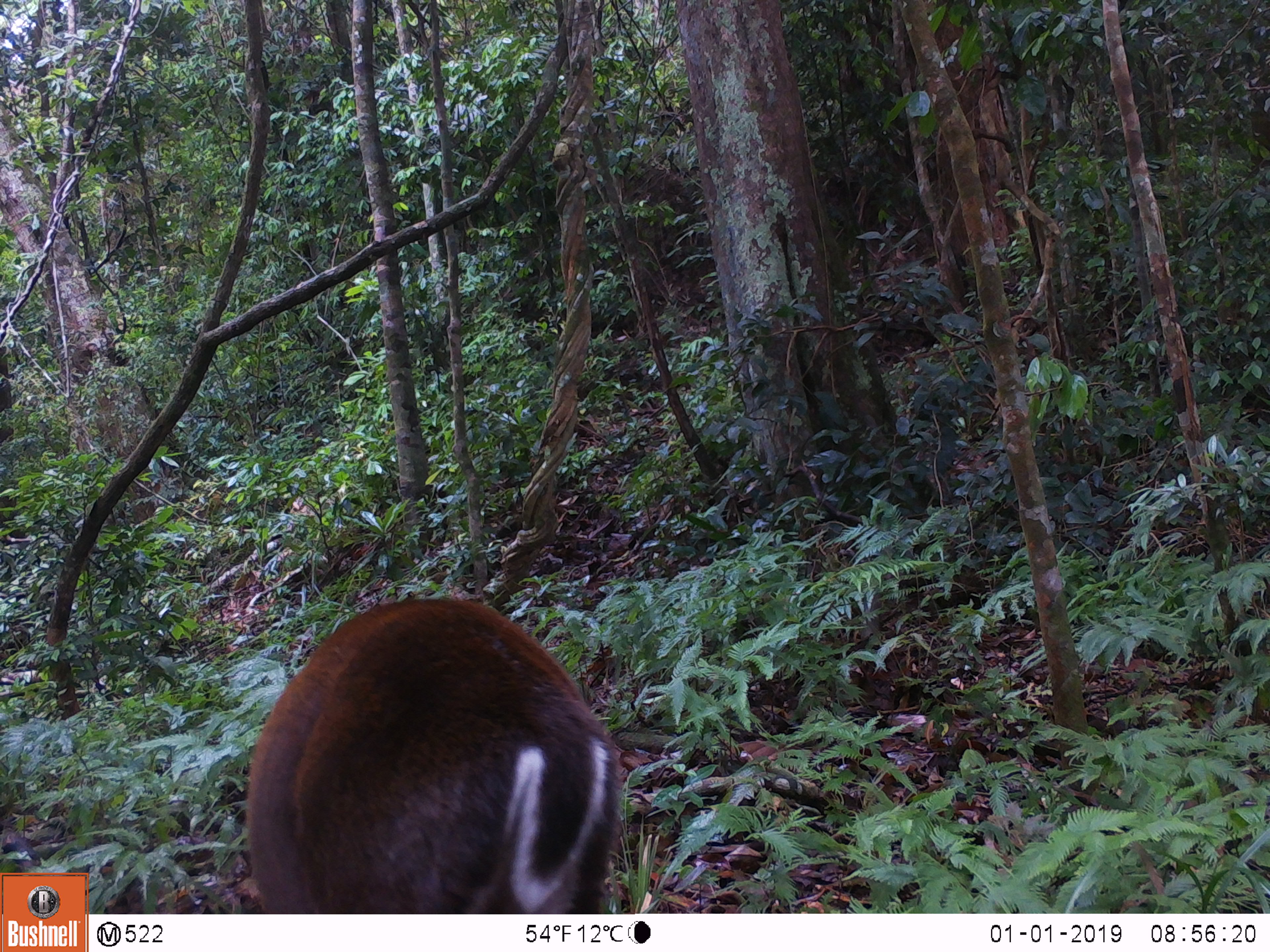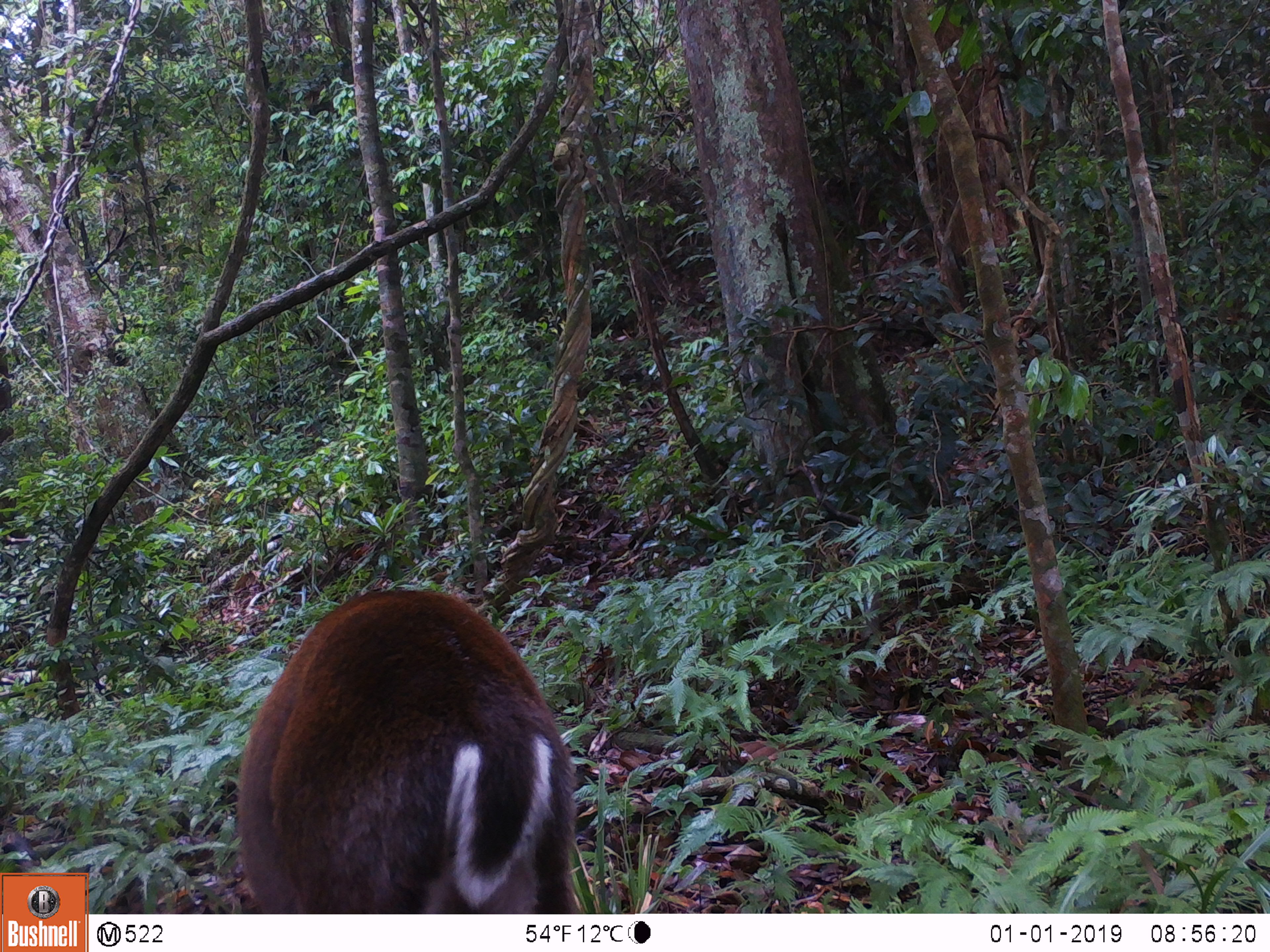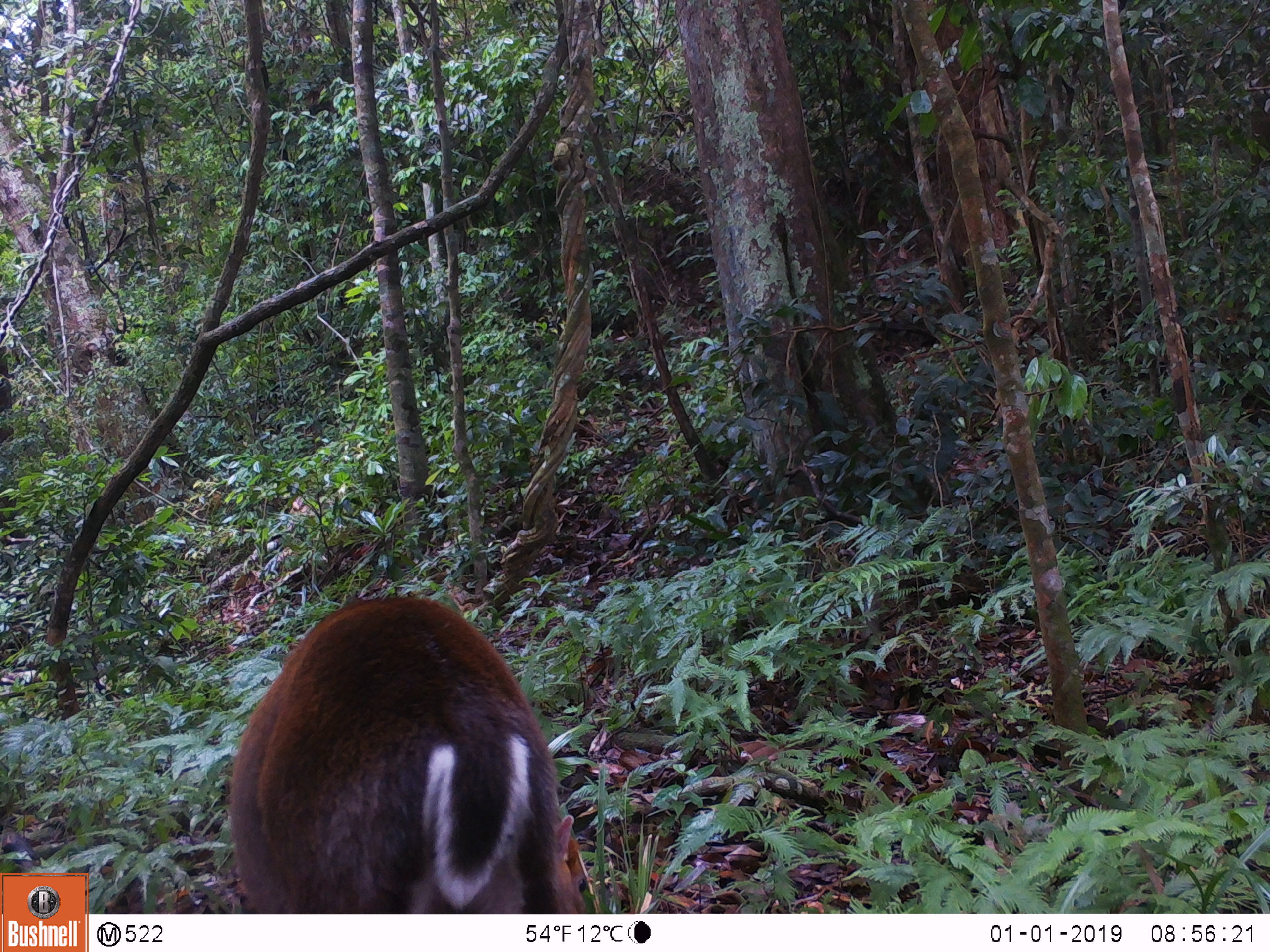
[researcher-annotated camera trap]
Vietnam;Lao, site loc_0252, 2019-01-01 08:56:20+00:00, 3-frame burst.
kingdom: Animalia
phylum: Chordata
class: Mammalia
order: Artiodactyla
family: Cervidae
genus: Muntiacus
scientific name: Muntiacus rooseveltorum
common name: roosevelt's muntjac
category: roosevelts muntjac group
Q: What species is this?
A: Roosevelts muntjac group (roosevelt's muntjac) (Muntiacus rooseveltorum).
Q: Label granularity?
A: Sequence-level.